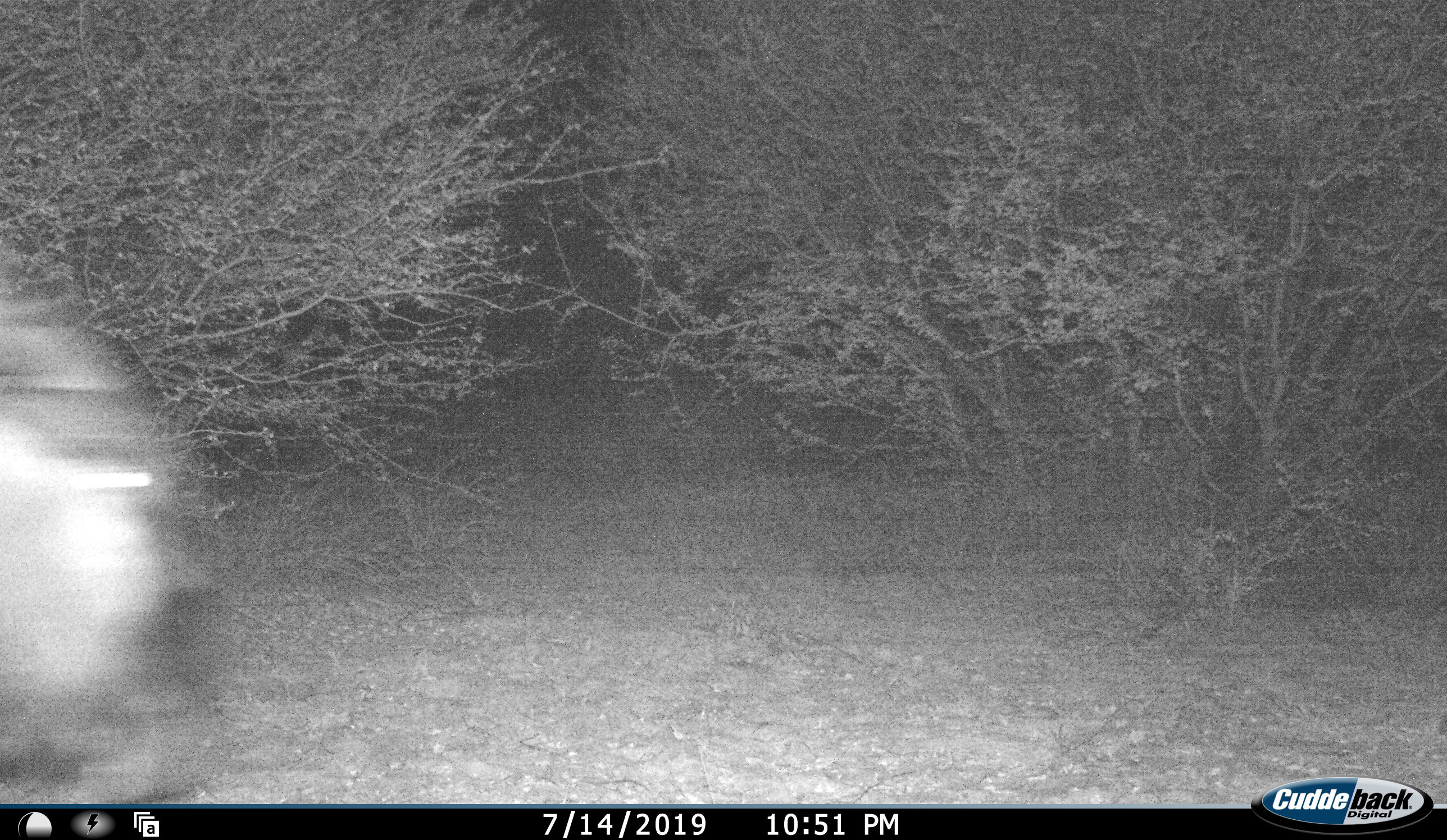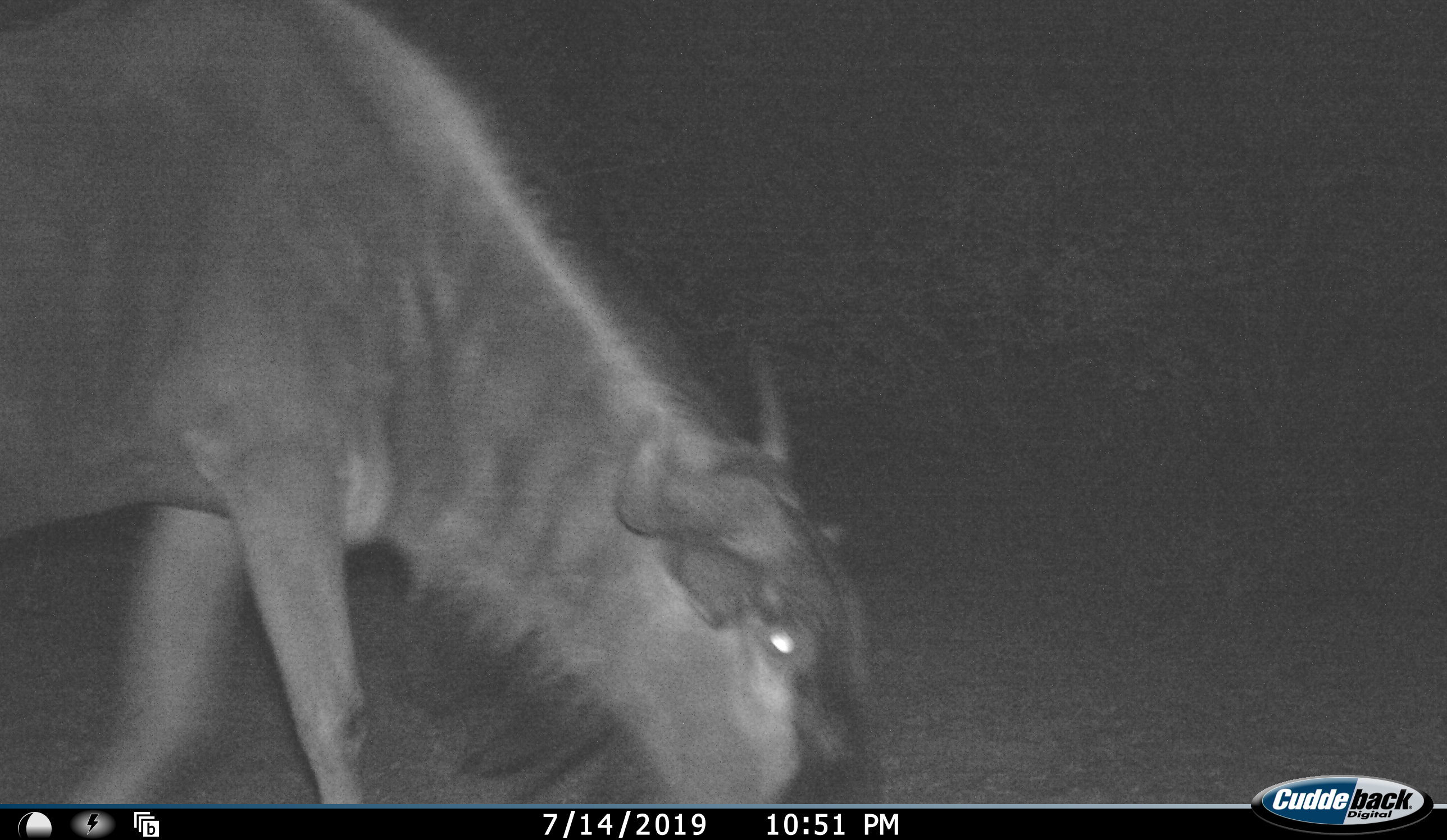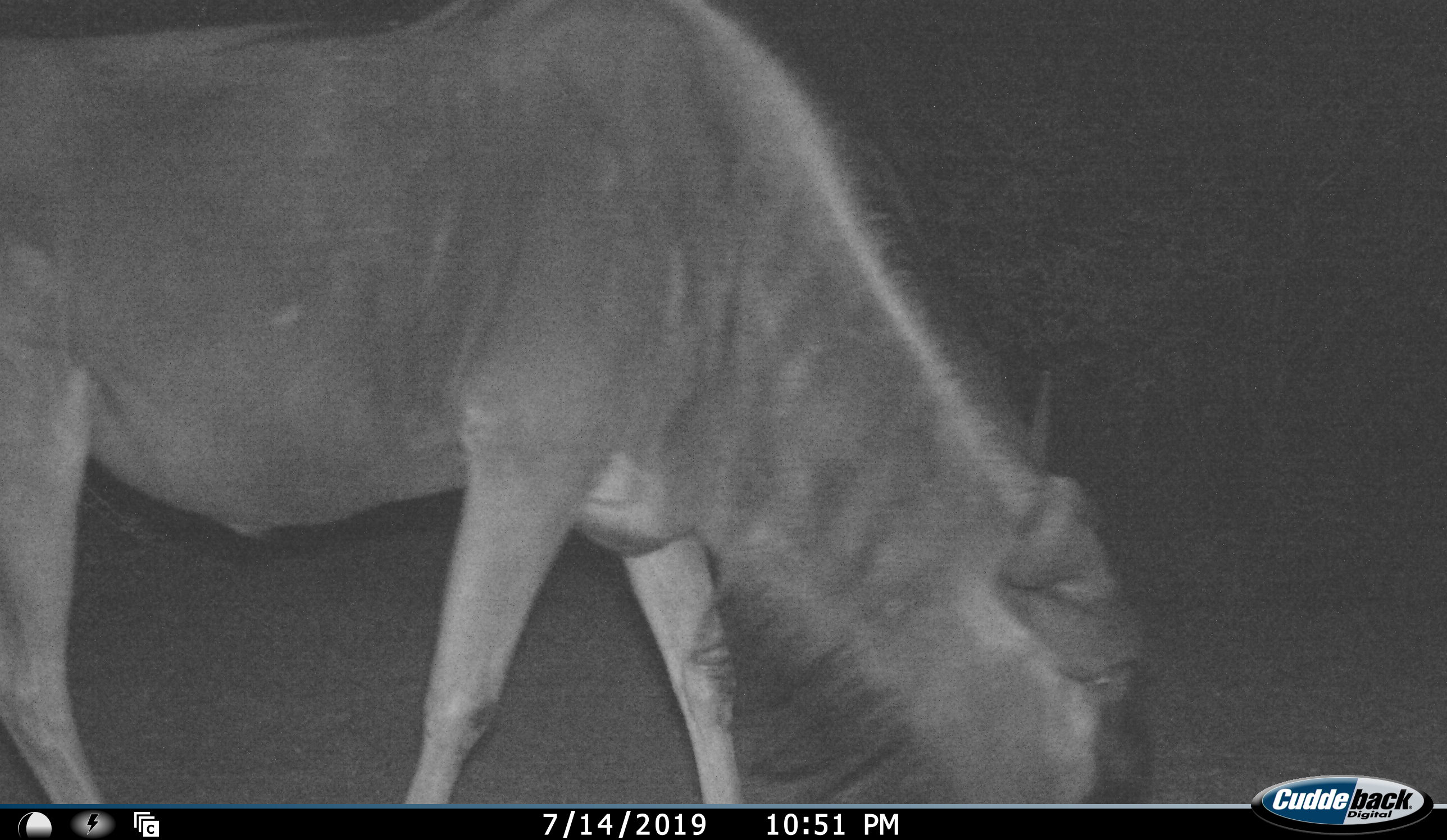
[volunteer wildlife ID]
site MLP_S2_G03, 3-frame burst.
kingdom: Animalia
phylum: Chordata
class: Mammalia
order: Artiodactyla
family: Bovidae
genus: Connochaetes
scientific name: Connochaetes taurinus taurinus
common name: blue wildebeest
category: wildebeestblue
Wildebeestblue (blue wildebeest) (Connochaetes taurinus taurinus), count 1. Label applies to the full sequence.